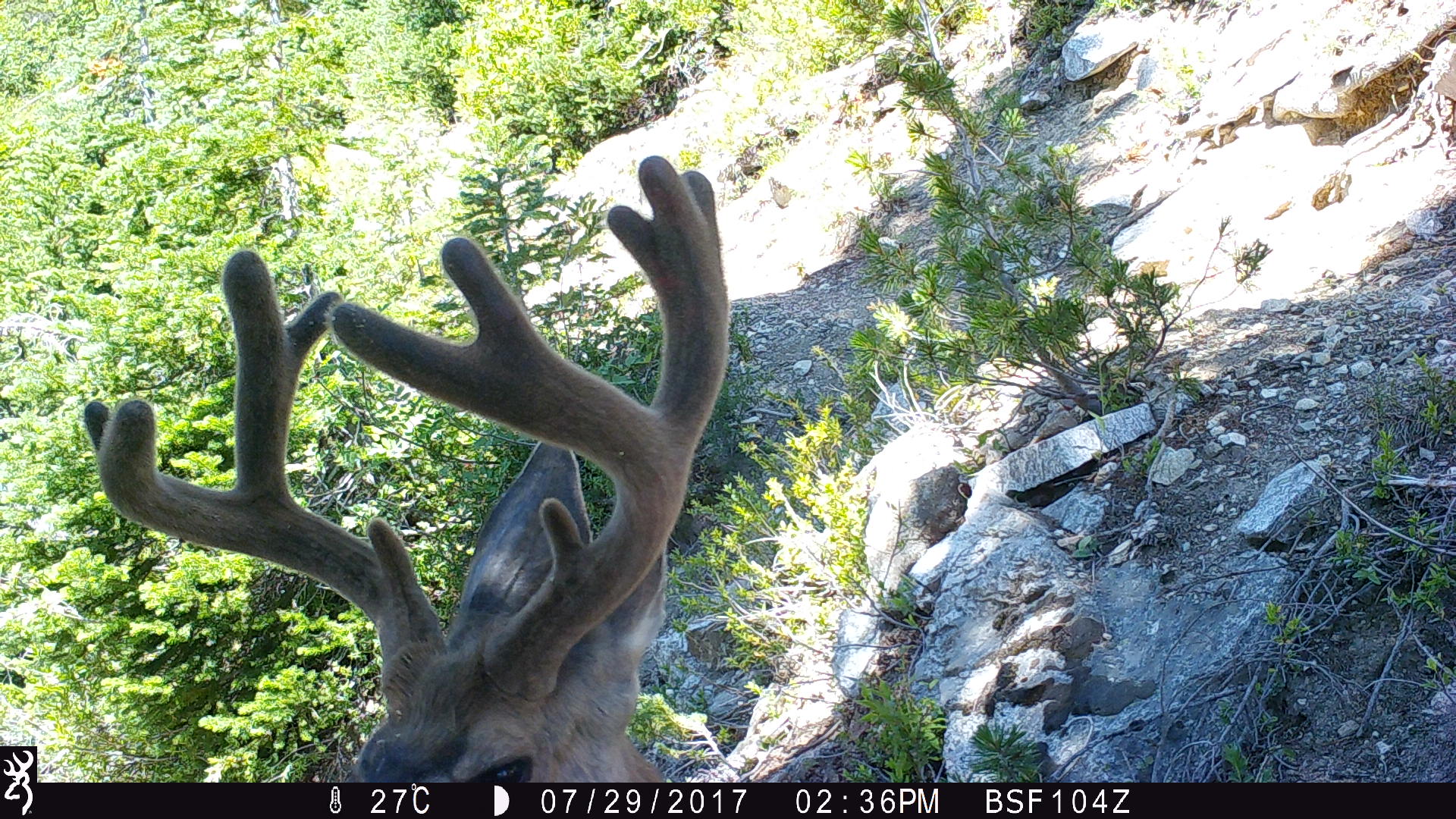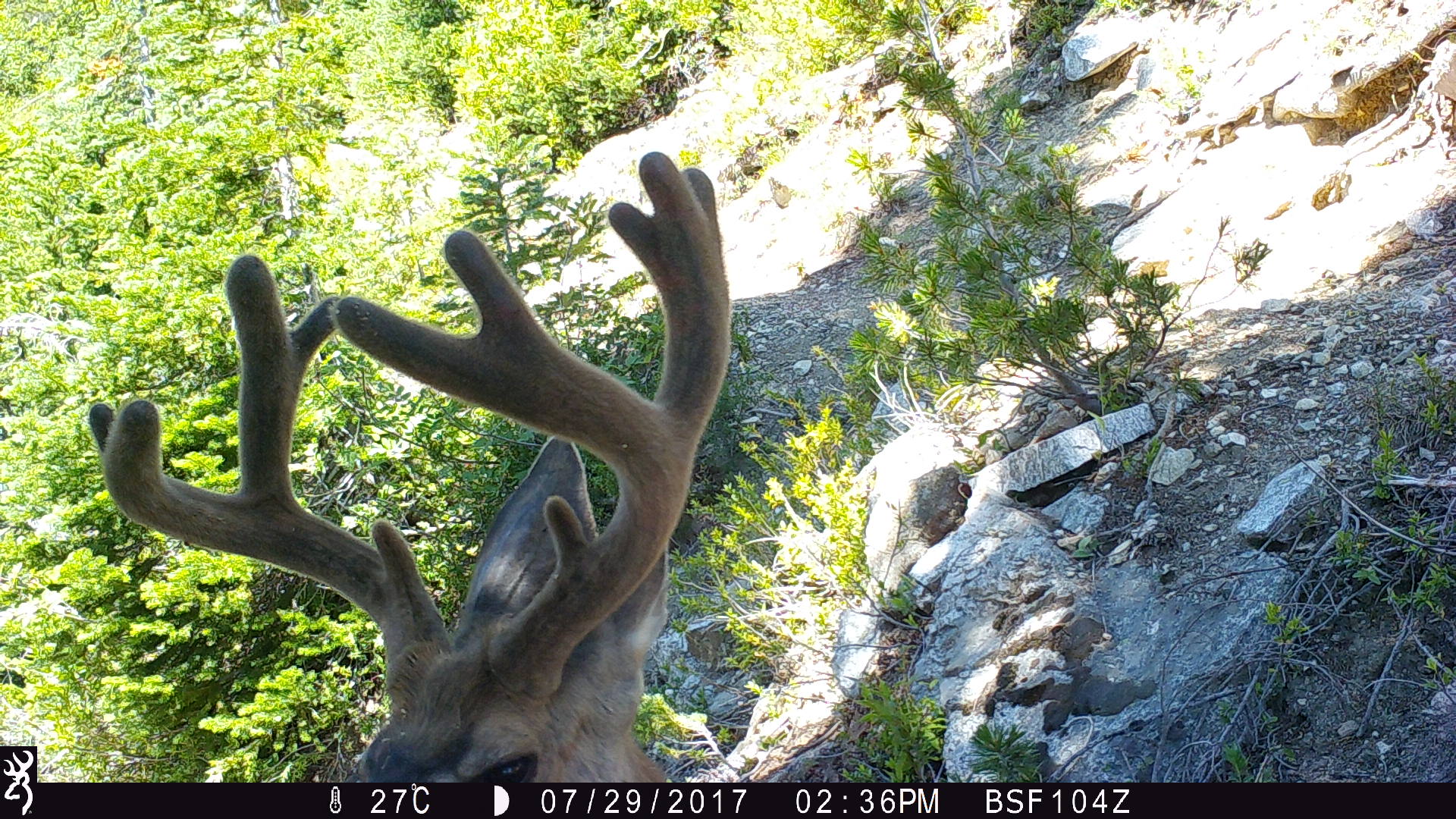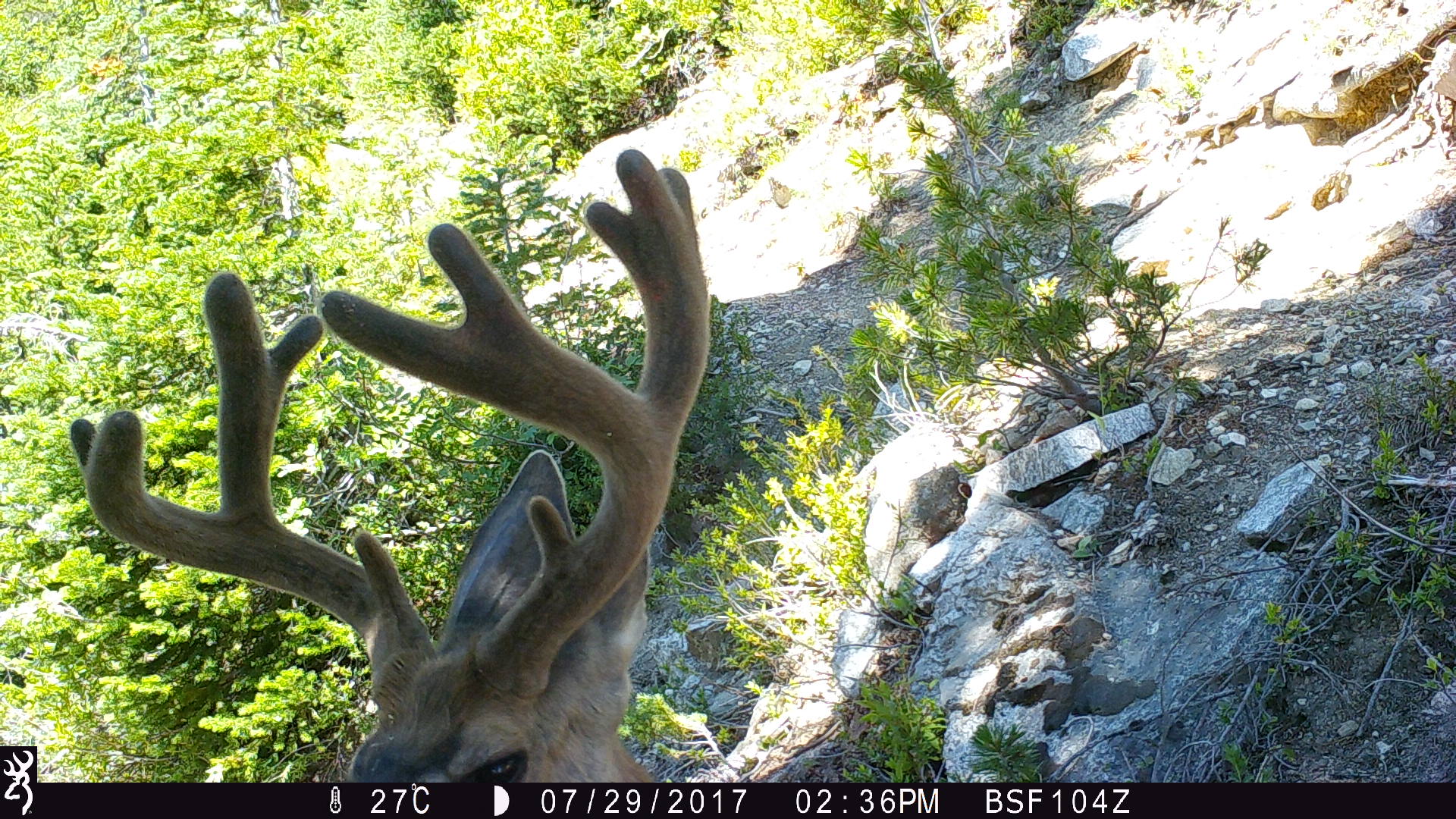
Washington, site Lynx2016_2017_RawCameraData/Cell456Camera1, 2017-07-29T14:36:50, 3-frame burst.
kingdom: Animalia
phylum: Chordata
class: Mammalia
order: Artiodactyla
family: Cervidae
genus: Odocoileus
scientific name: Odocoileus hemionus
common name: mule deer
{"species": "Odocoileus hemionus (mule deer)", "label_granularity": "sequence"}